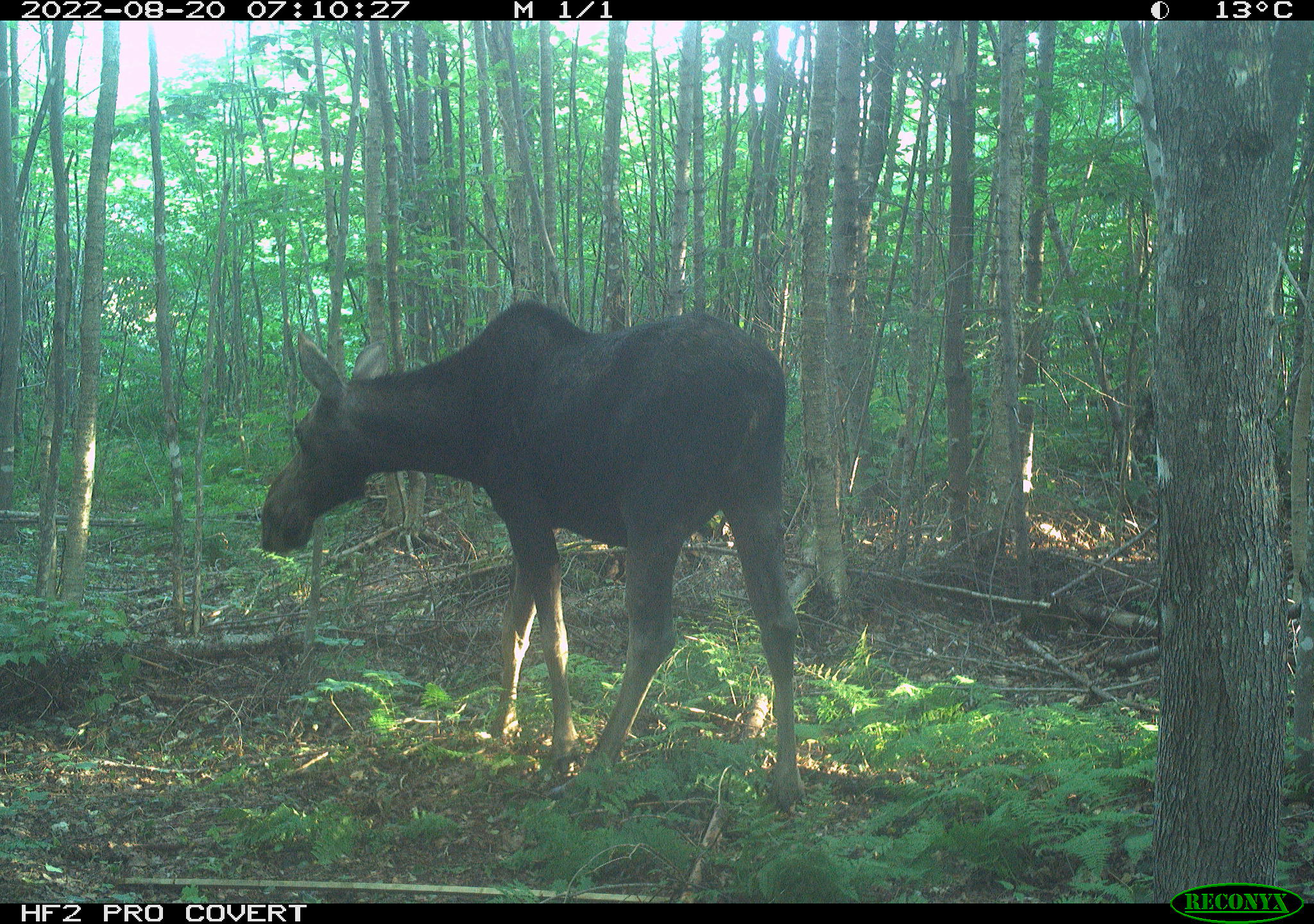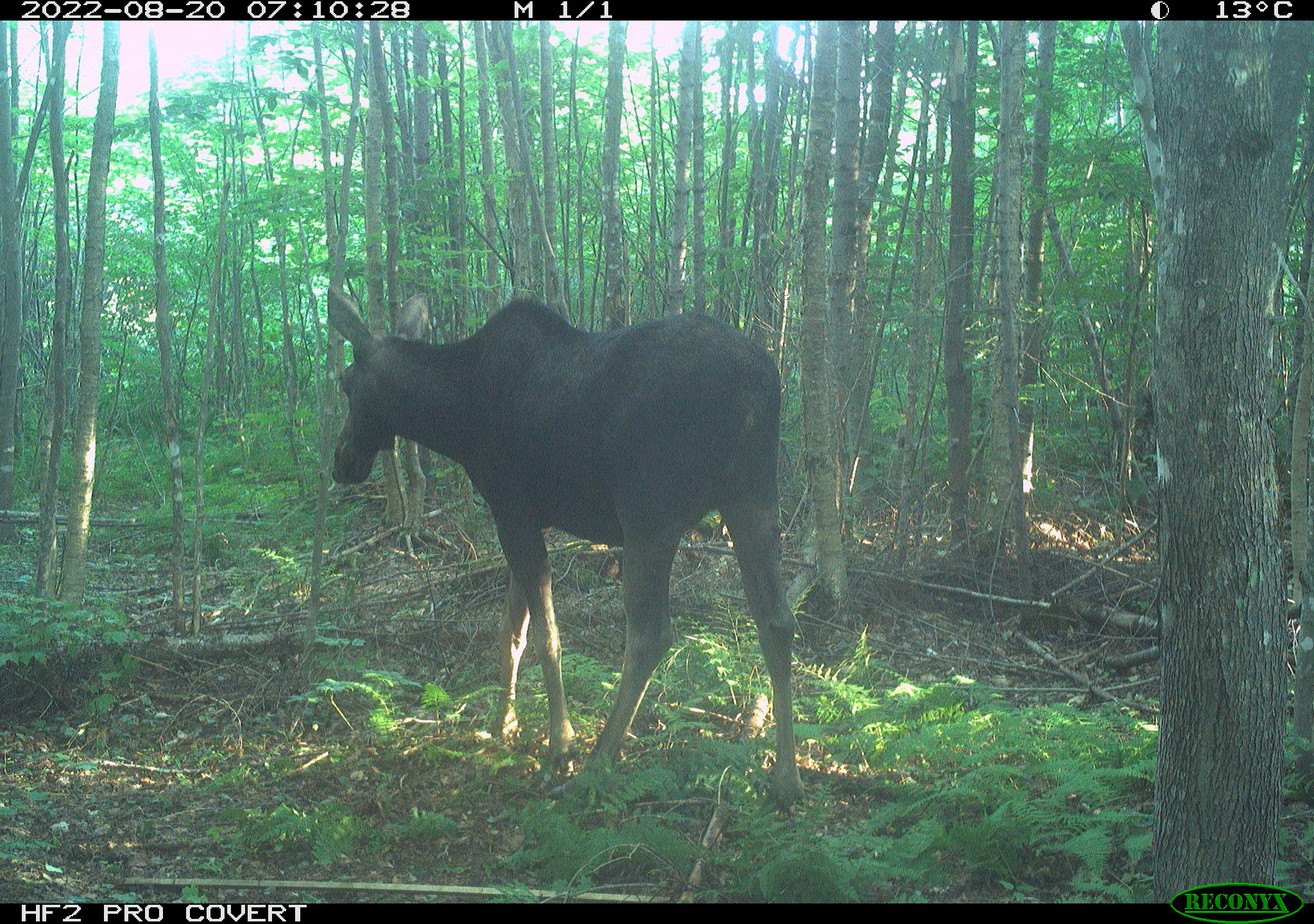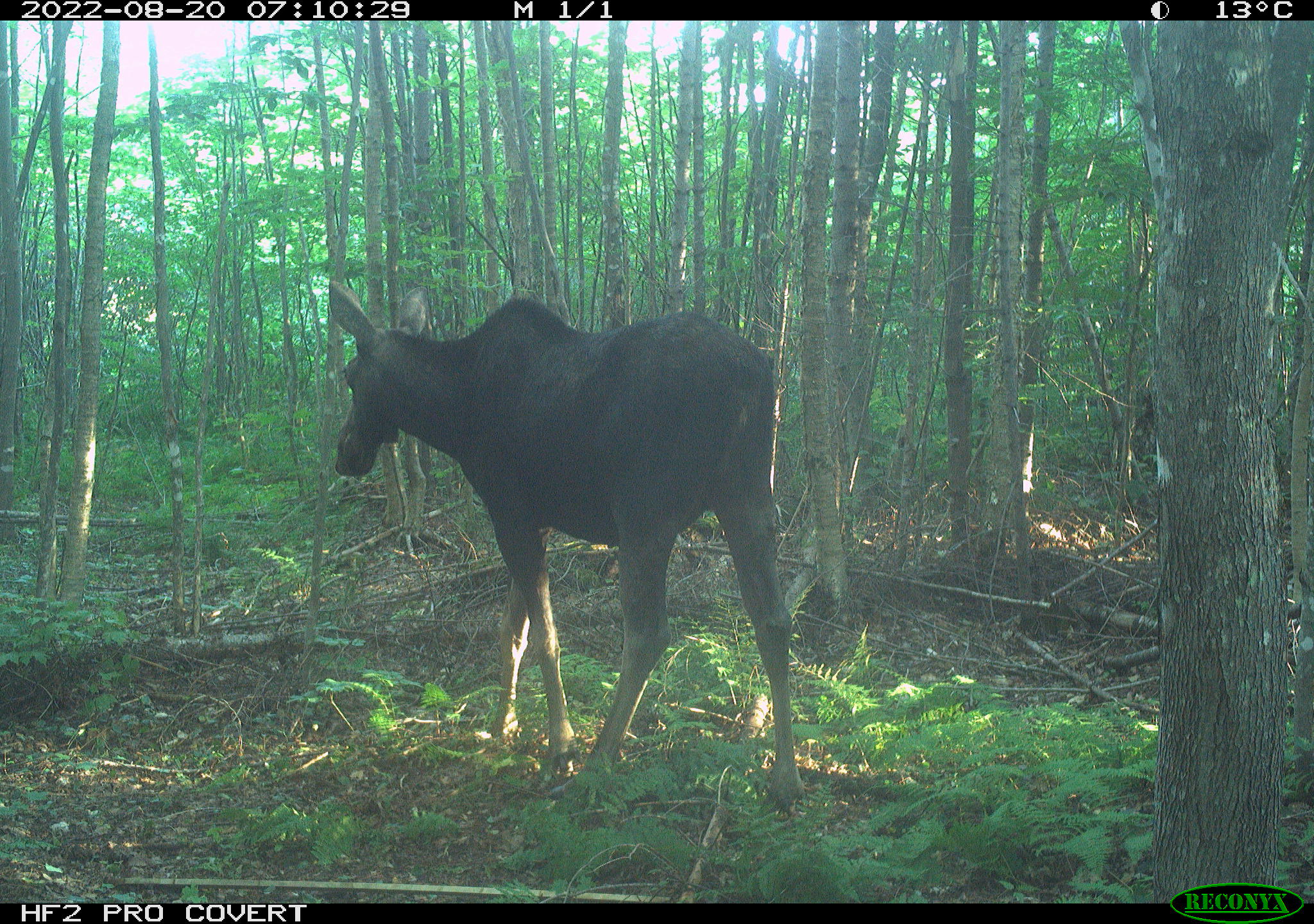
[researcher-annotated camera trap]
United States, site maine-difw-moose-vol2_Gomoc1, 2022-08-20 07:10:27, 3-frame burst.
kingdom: Animalia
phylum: Chordata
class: Mammalia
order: Artiodactyla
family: Cervidae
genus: Alces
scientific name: Alces alces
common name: moose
Moose (Alces alces).